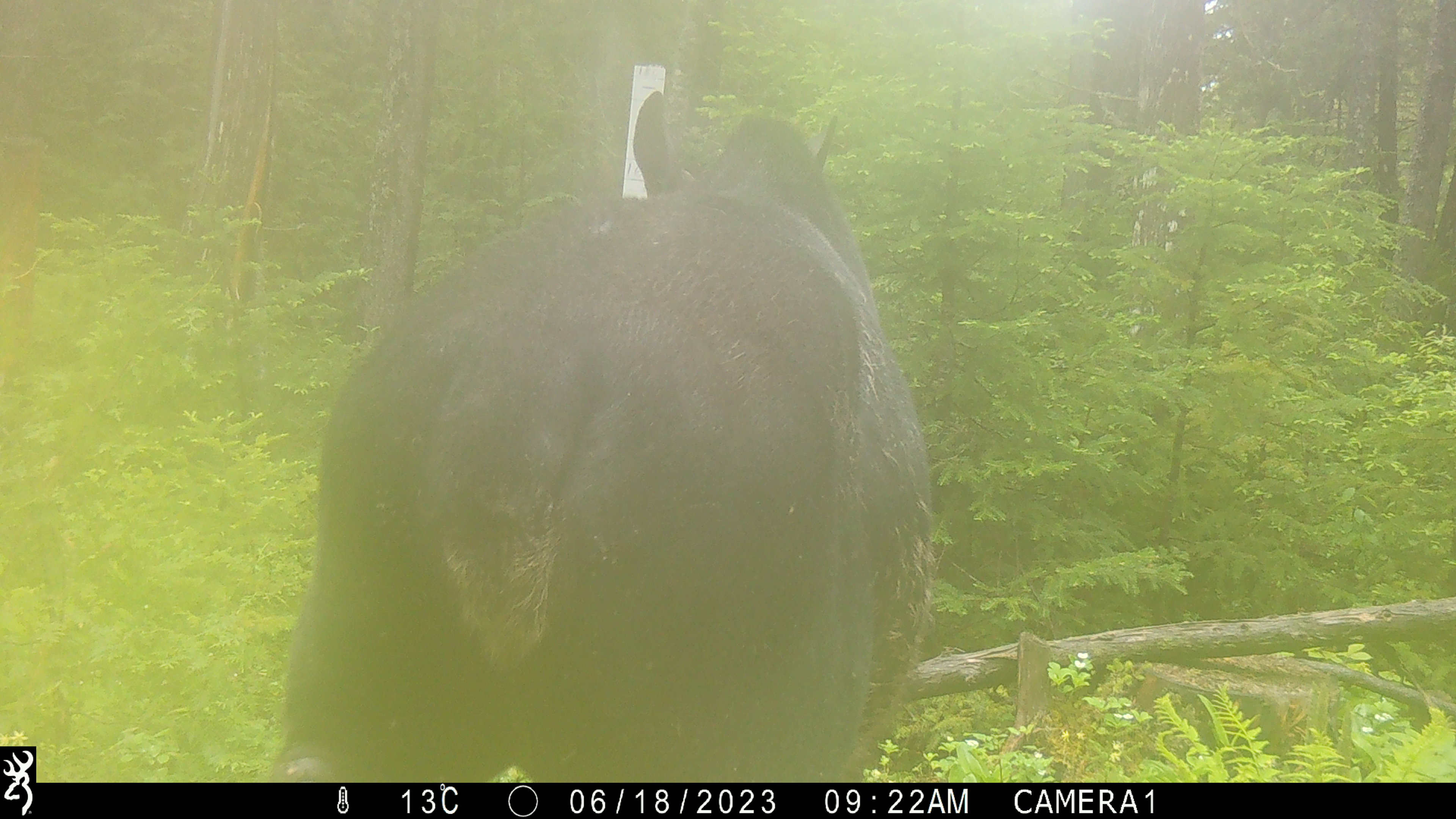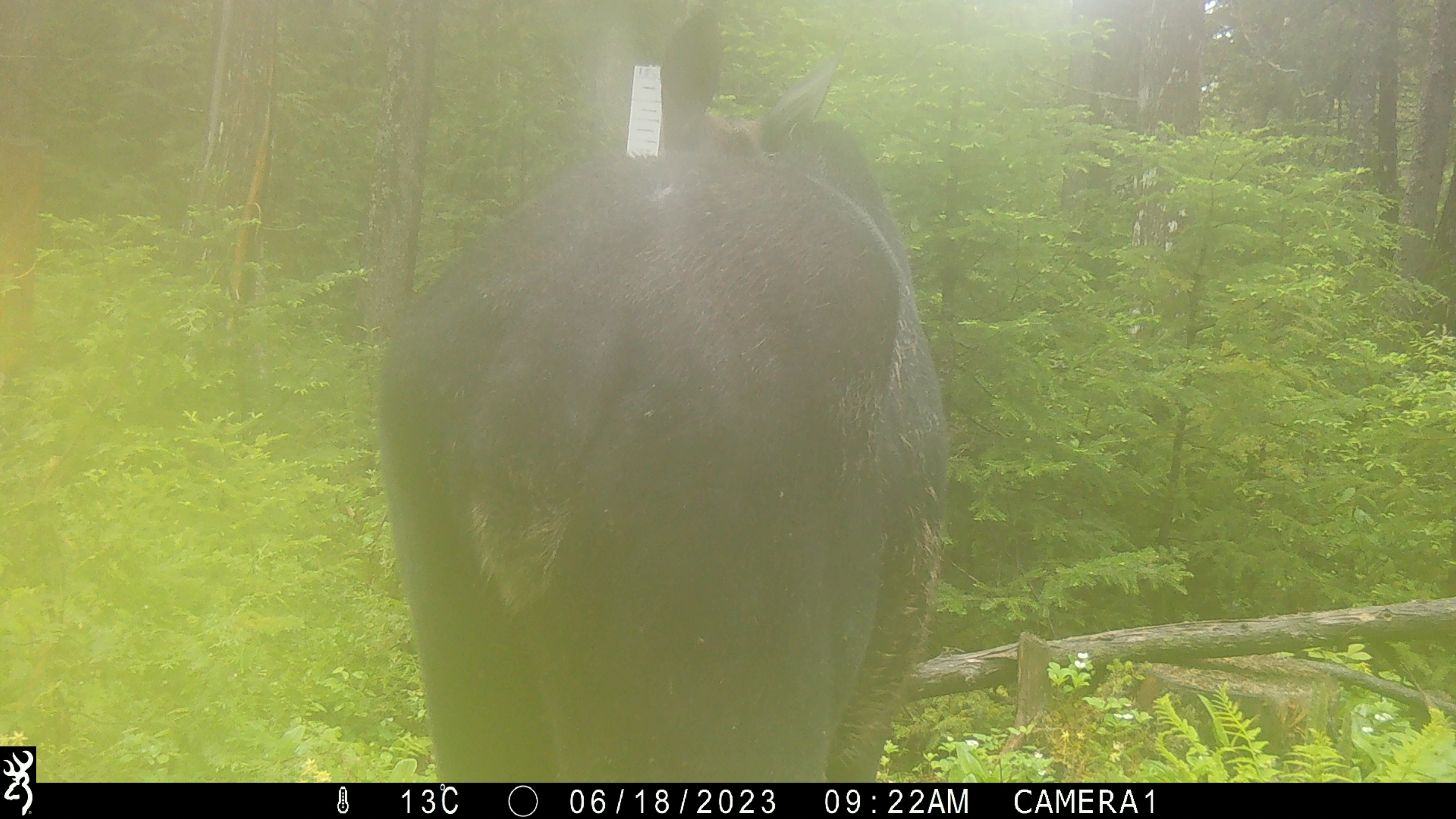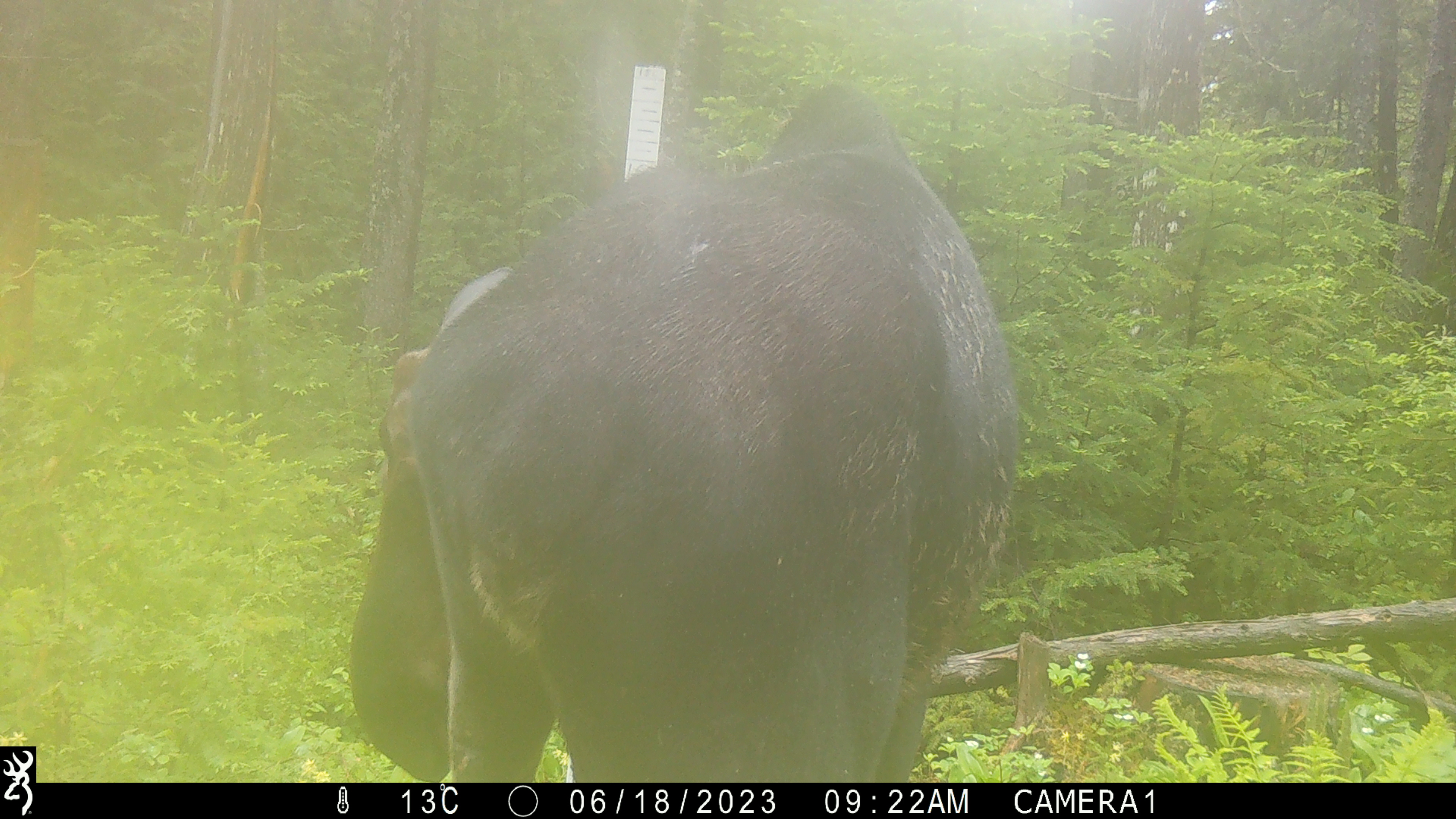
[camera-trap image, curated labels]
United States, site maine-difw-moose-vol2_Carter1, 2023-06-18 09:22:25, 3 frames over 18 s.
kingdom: Animalia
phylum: Chordata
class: Mammalia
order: Artiodactyla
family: Cervidae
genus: Alces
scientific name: Alces alces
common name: moose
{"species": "moose (Alces alces)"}